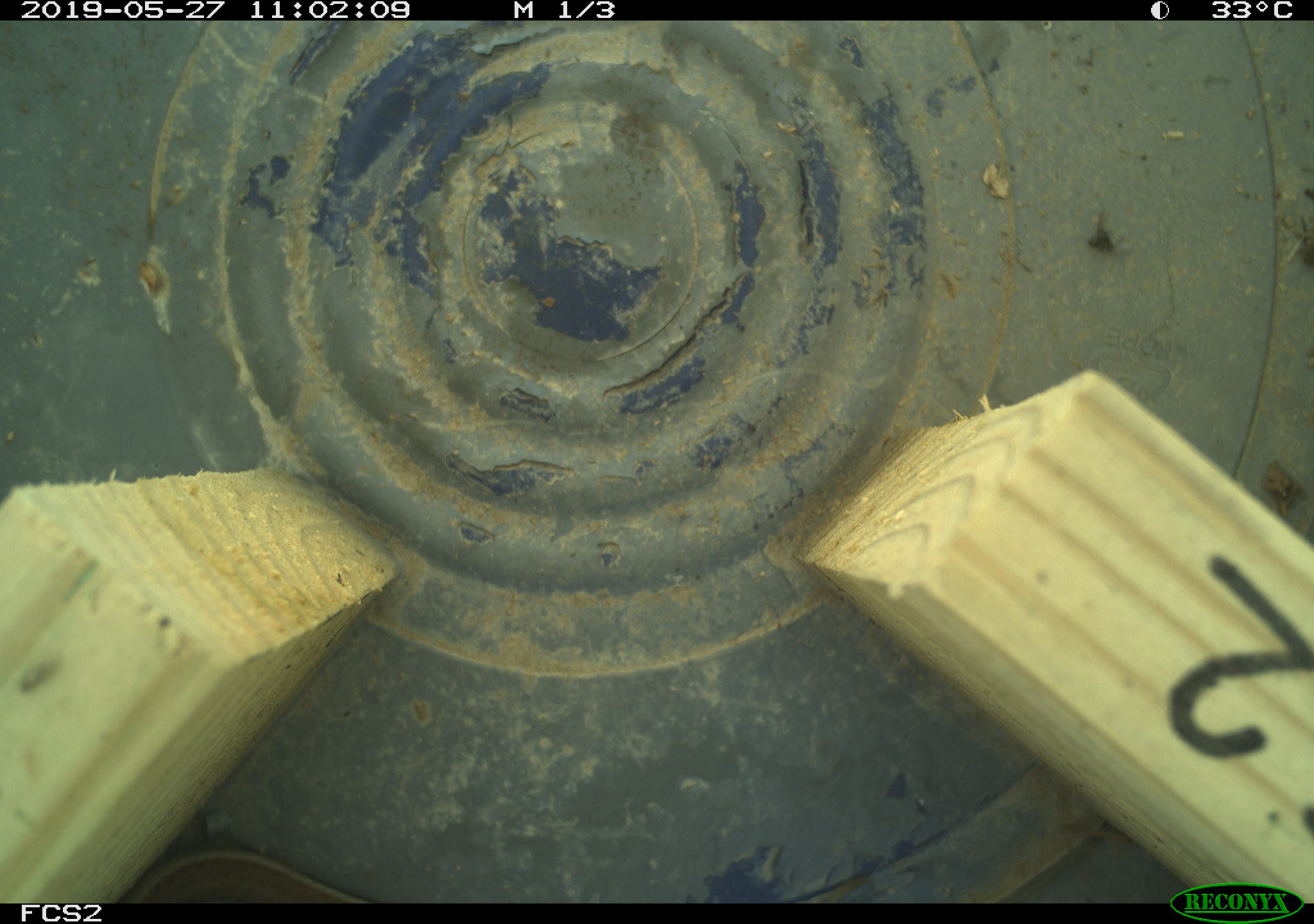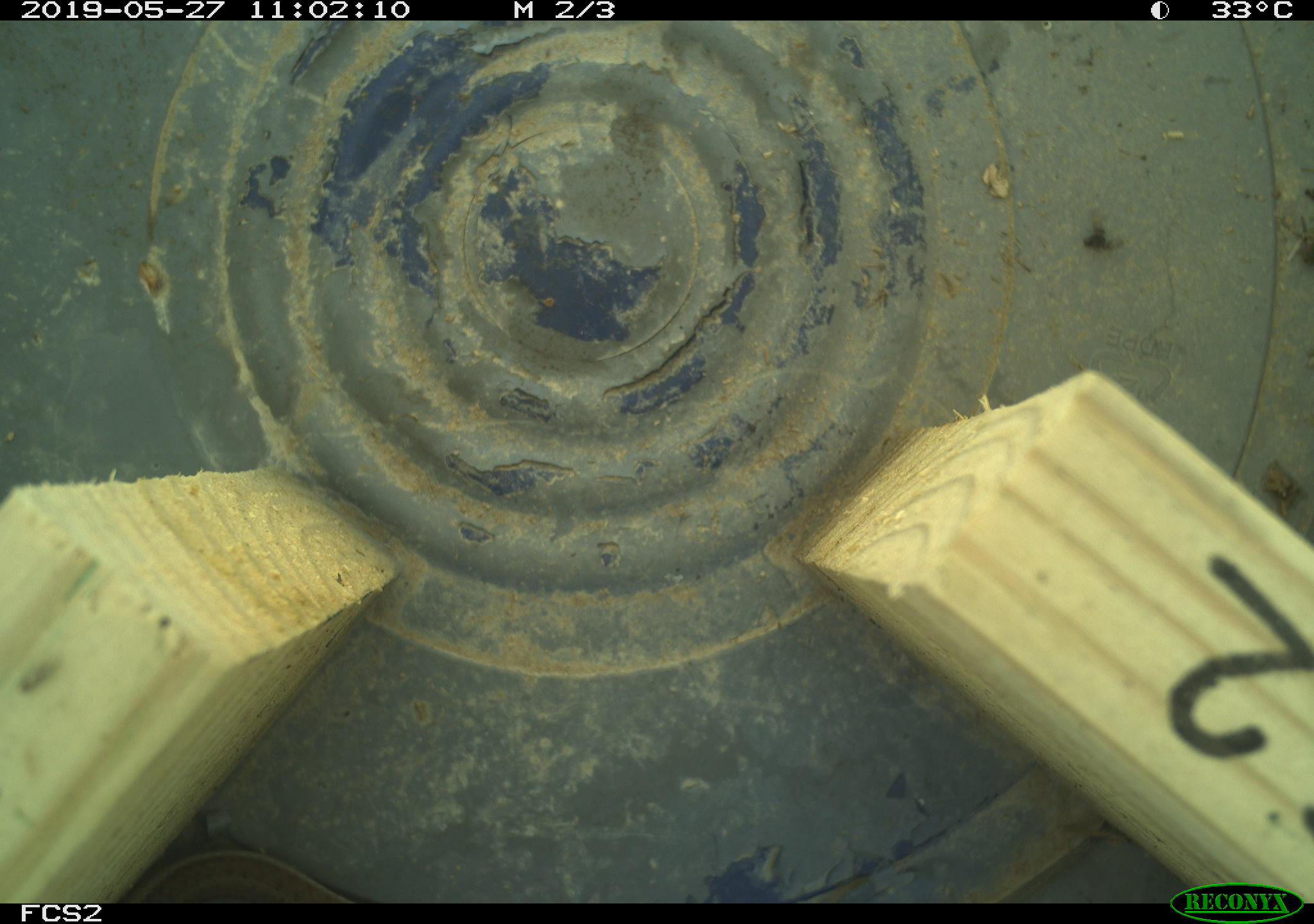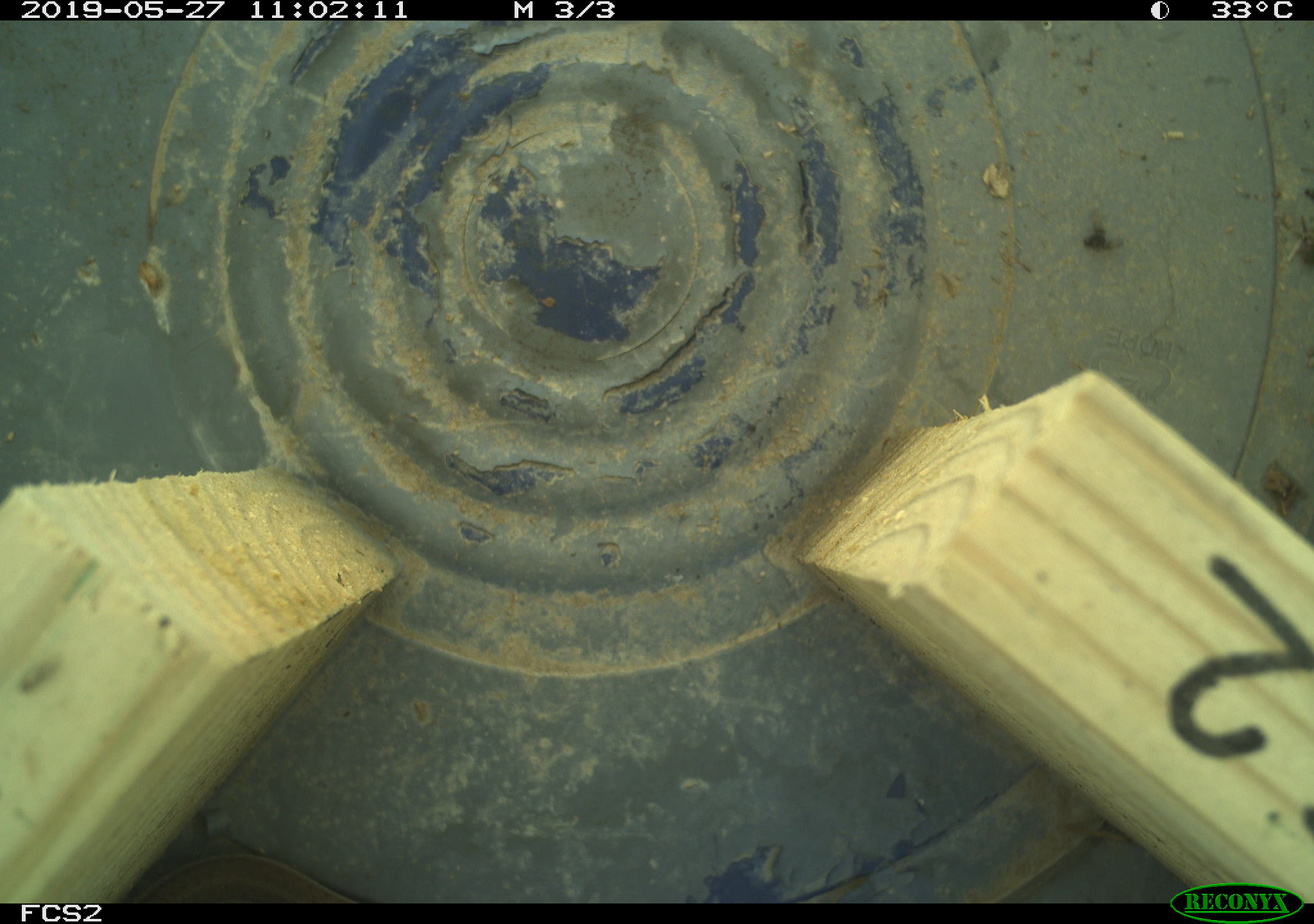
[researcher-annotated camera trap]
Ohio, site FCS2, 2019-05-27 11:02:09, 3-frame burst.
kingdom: Animalia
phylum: Chordata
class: Reptilia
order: Squamata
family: Colubridae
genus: Thamnophis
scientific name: Thamnophis sirtalis sirtalis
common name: eastern gartersnake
Eastern gartersnake (Thamnophis sirtalis sirtalis).